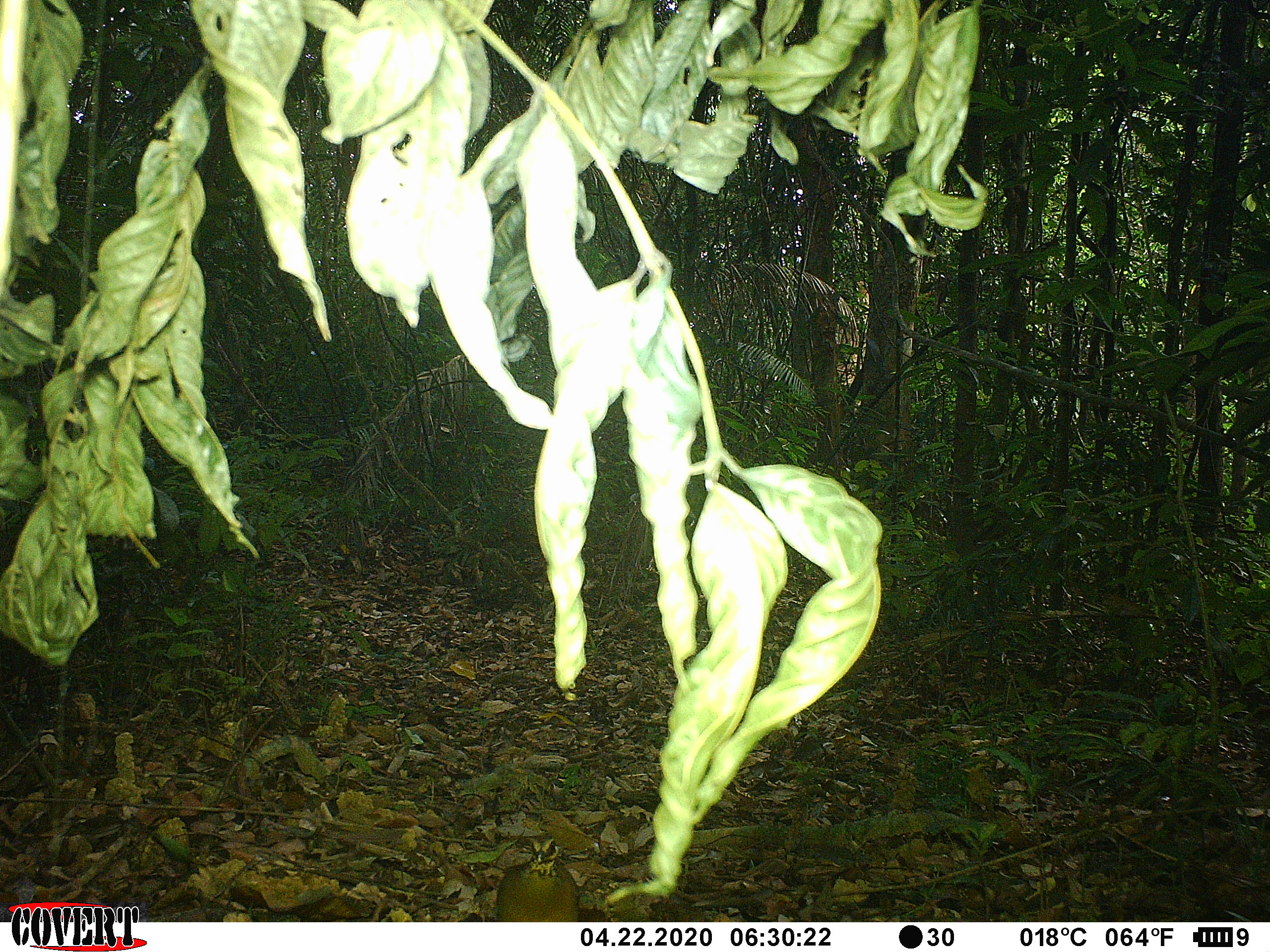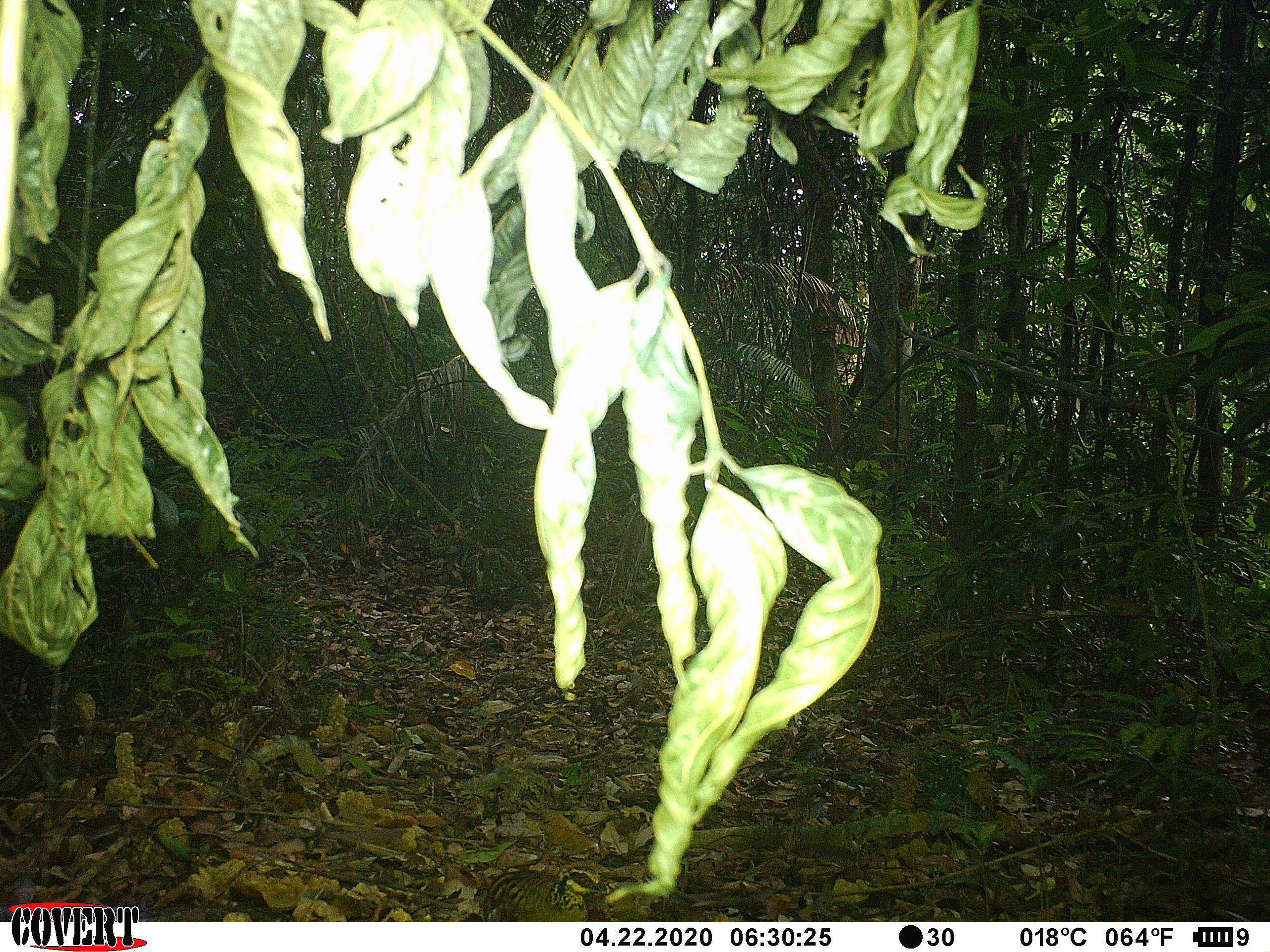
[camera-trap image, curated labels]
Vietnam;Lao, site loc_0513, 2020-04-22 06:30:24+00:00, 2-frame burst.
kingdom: Animalia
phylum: Chordata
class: Aves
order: Galliformes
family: Phasianidae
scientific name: Phasianidae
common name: partridge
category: unidentified partridge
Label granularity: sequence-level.